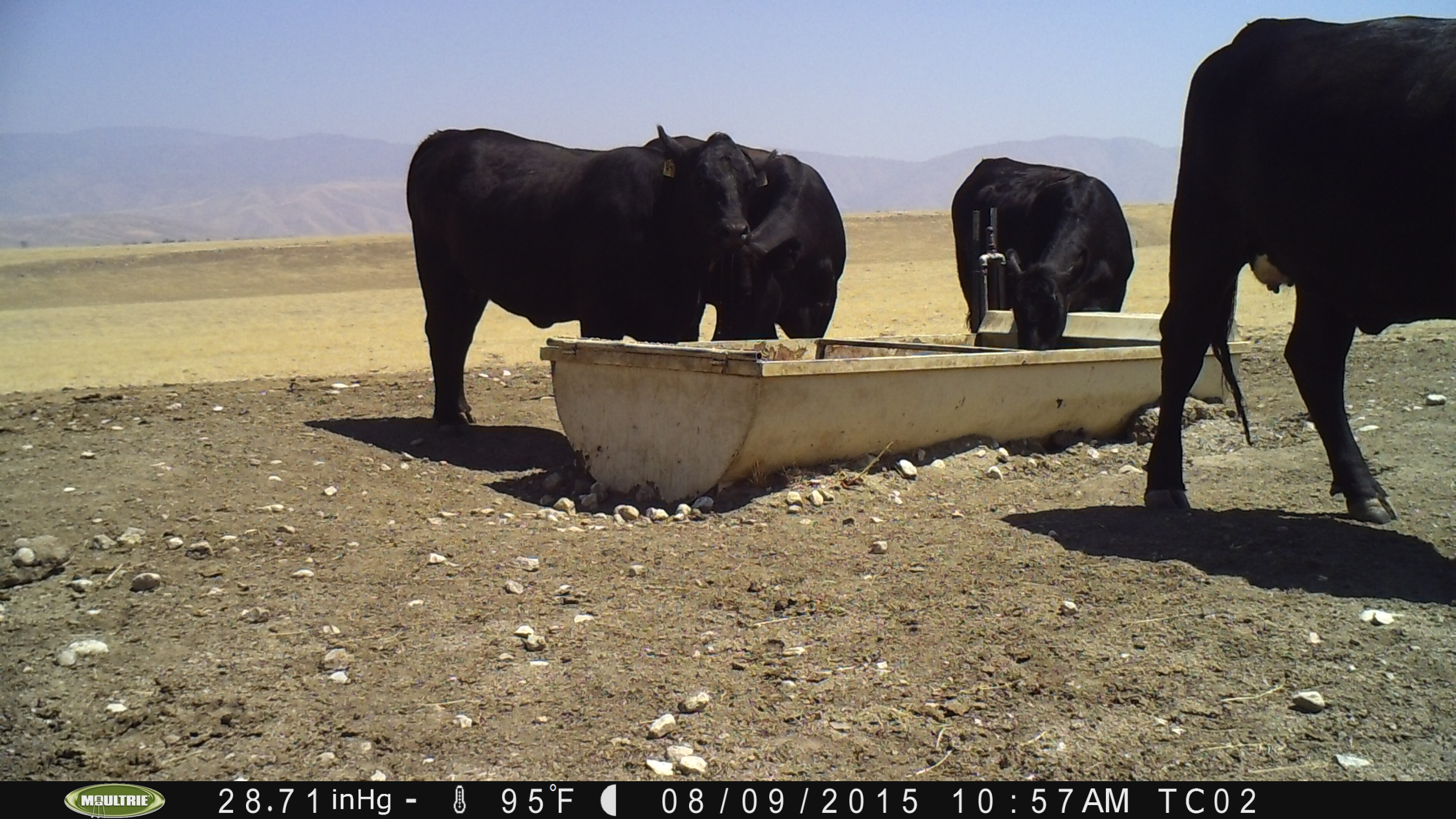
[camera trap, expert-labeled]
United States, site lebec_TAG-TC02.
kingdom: Animalia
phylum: Chordata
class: Mammalia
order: Artiodactyla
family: Bovidae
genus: Bos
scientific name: Bos taurus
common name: domestic cow